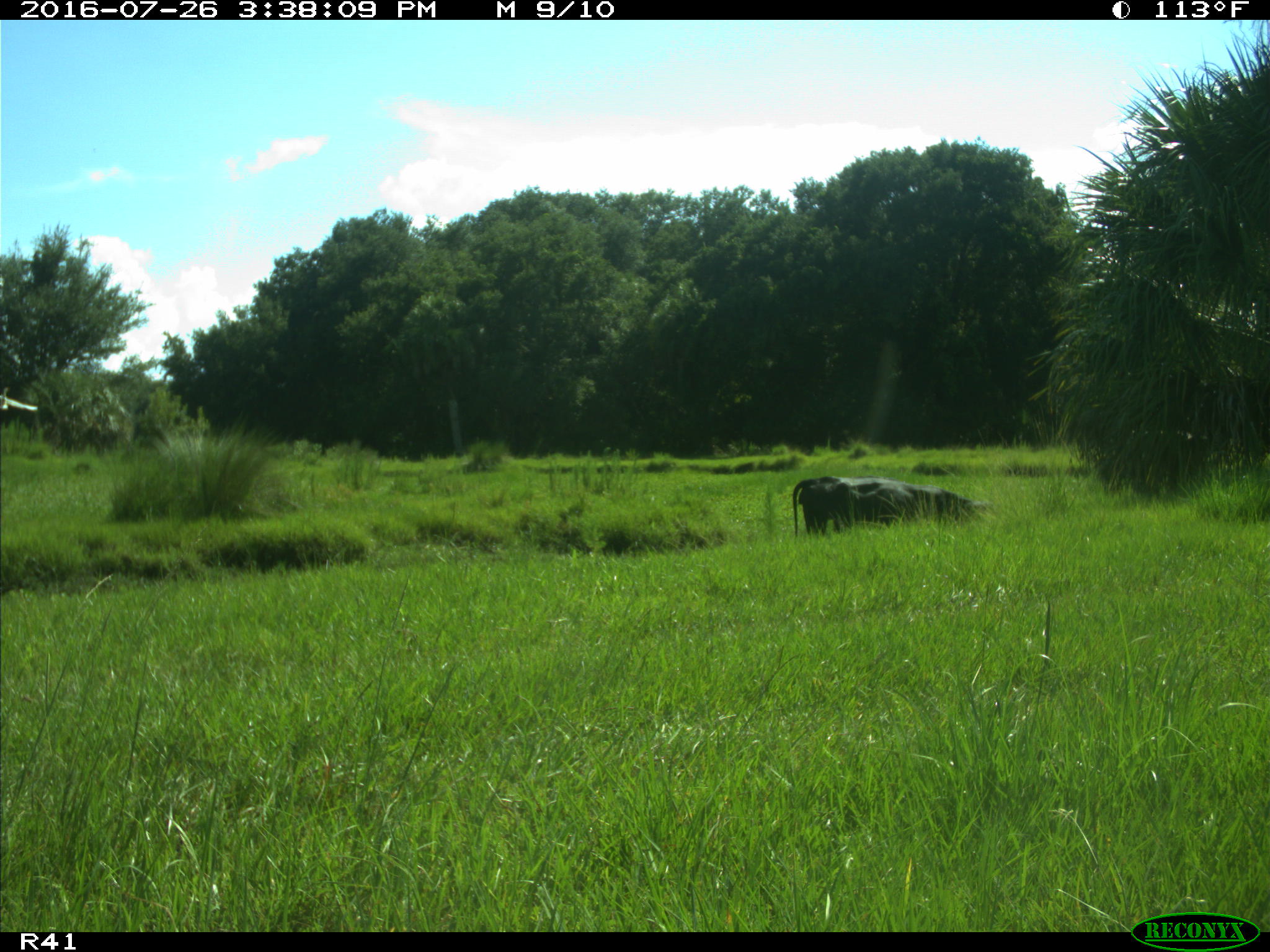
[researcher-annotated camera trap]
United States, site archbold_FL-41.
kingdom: Animalia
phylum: Chordata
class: Mammalia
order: Artiodactyla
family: Bovidae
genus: Bos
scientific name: Bos taurus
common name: domestic cow